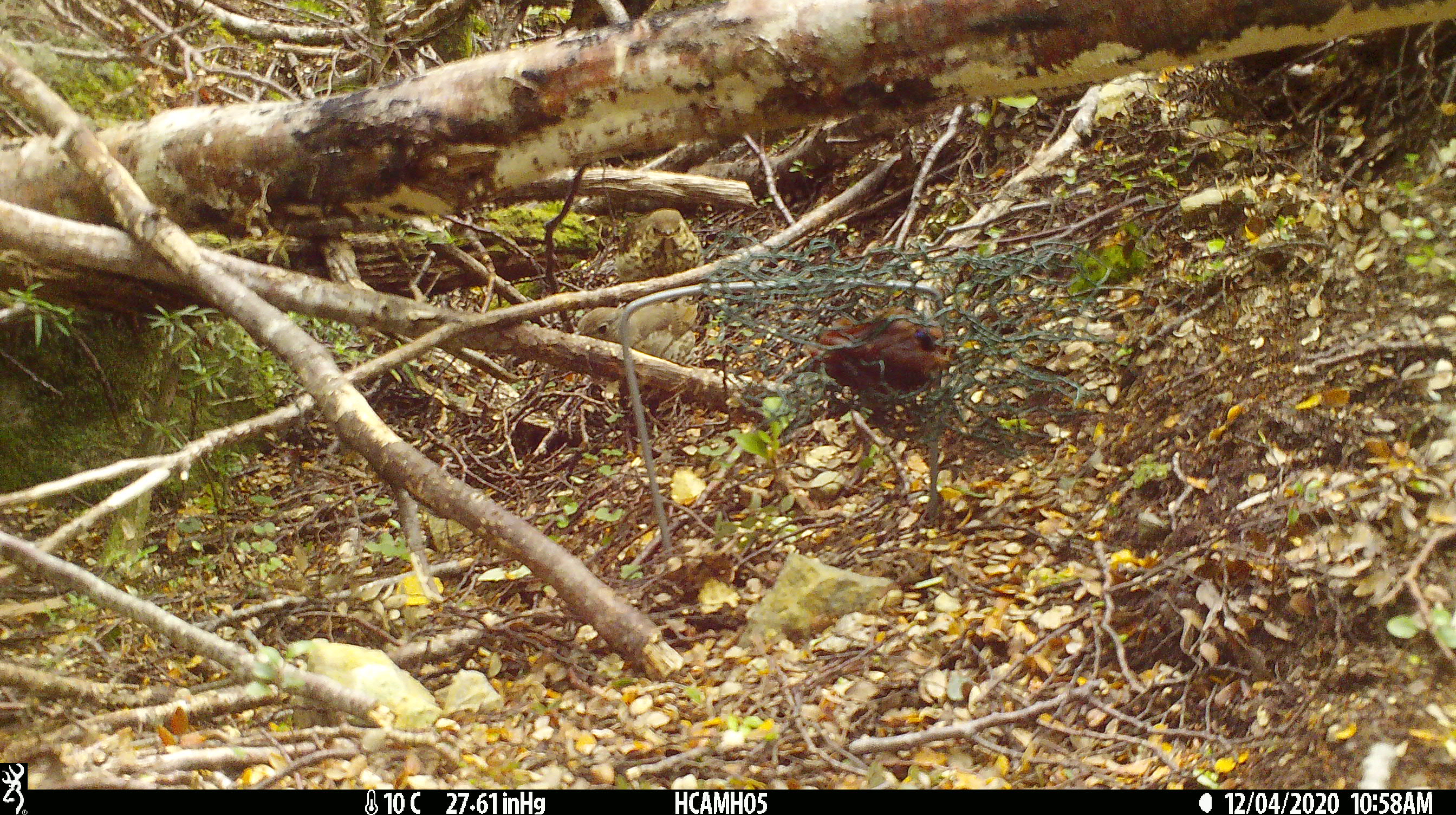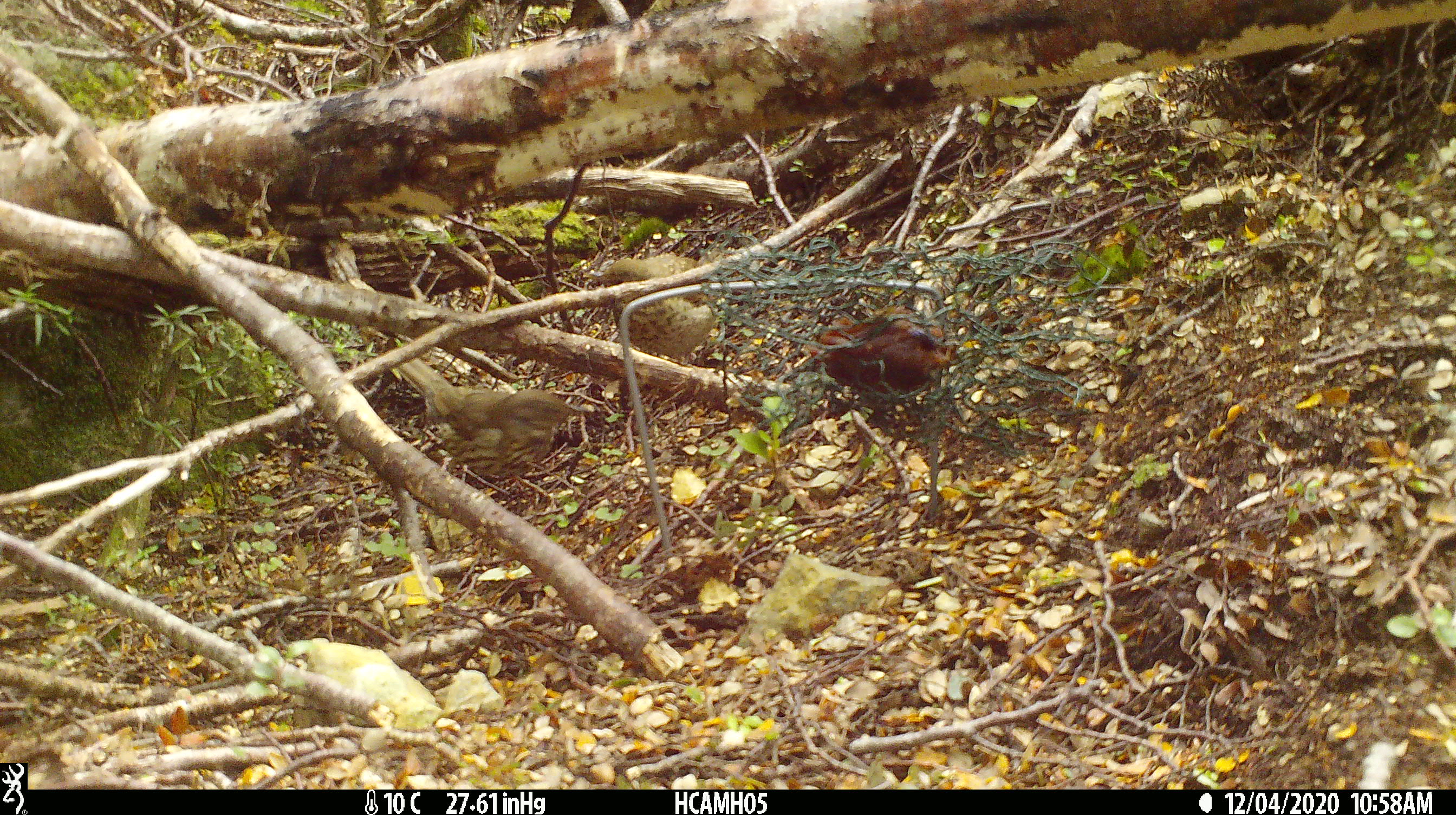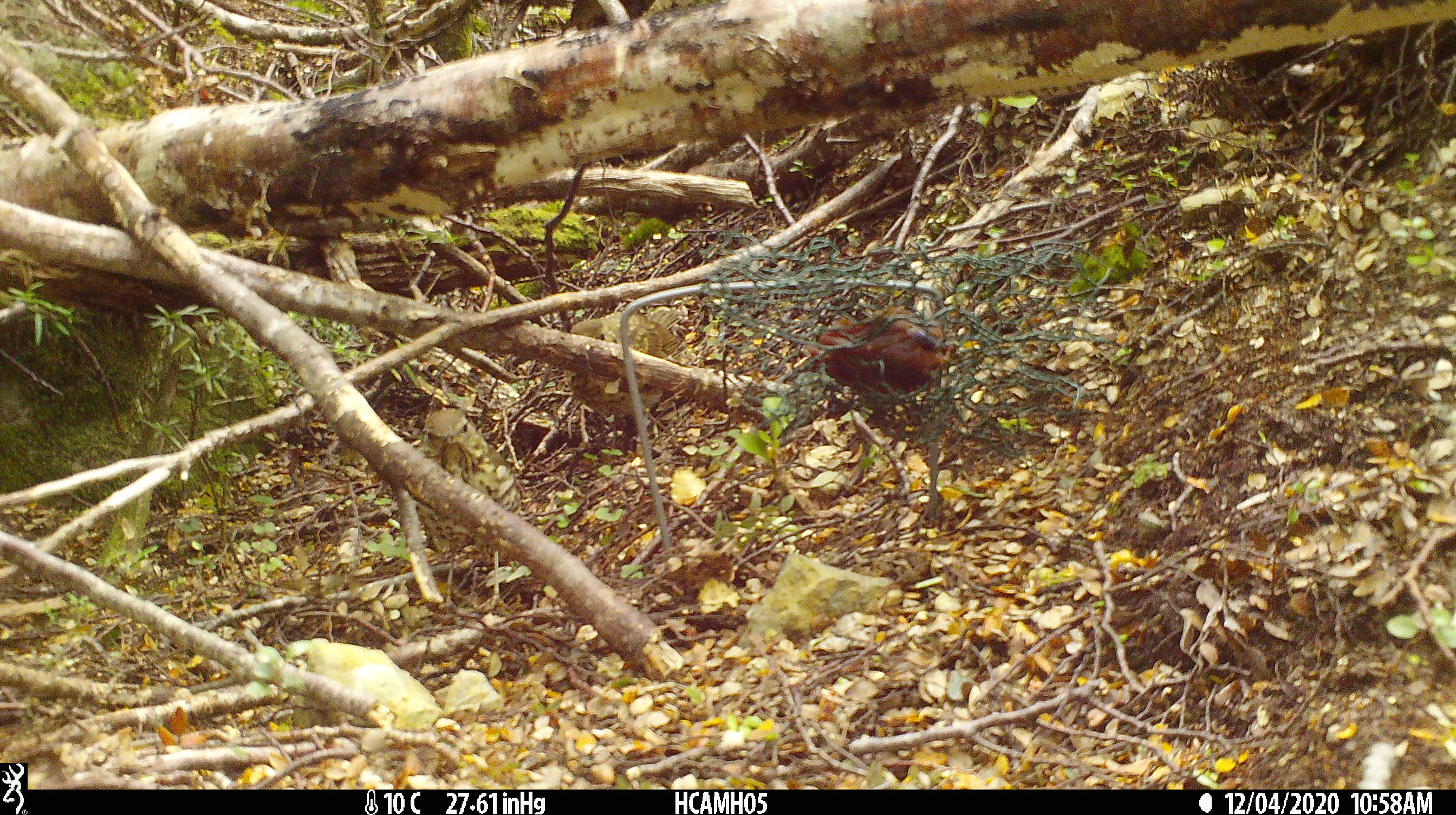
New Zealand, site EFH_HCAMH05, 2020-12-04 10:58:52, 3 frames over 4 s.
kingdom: Animalia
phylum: Chordata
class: Aves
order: Passeriformes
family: Turdidae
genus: Turdus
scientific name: Turdus philomelos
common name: song thrush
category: thrush